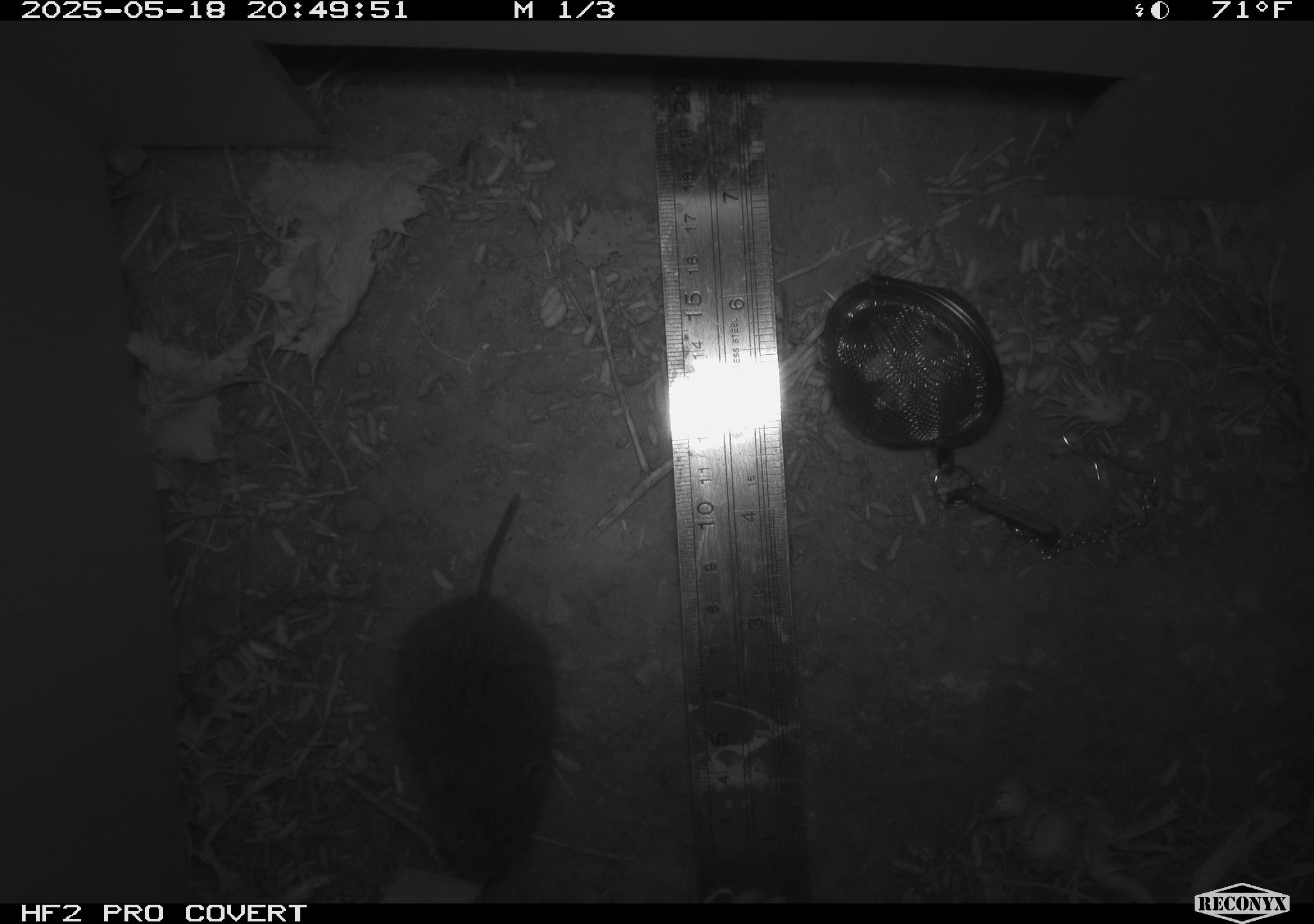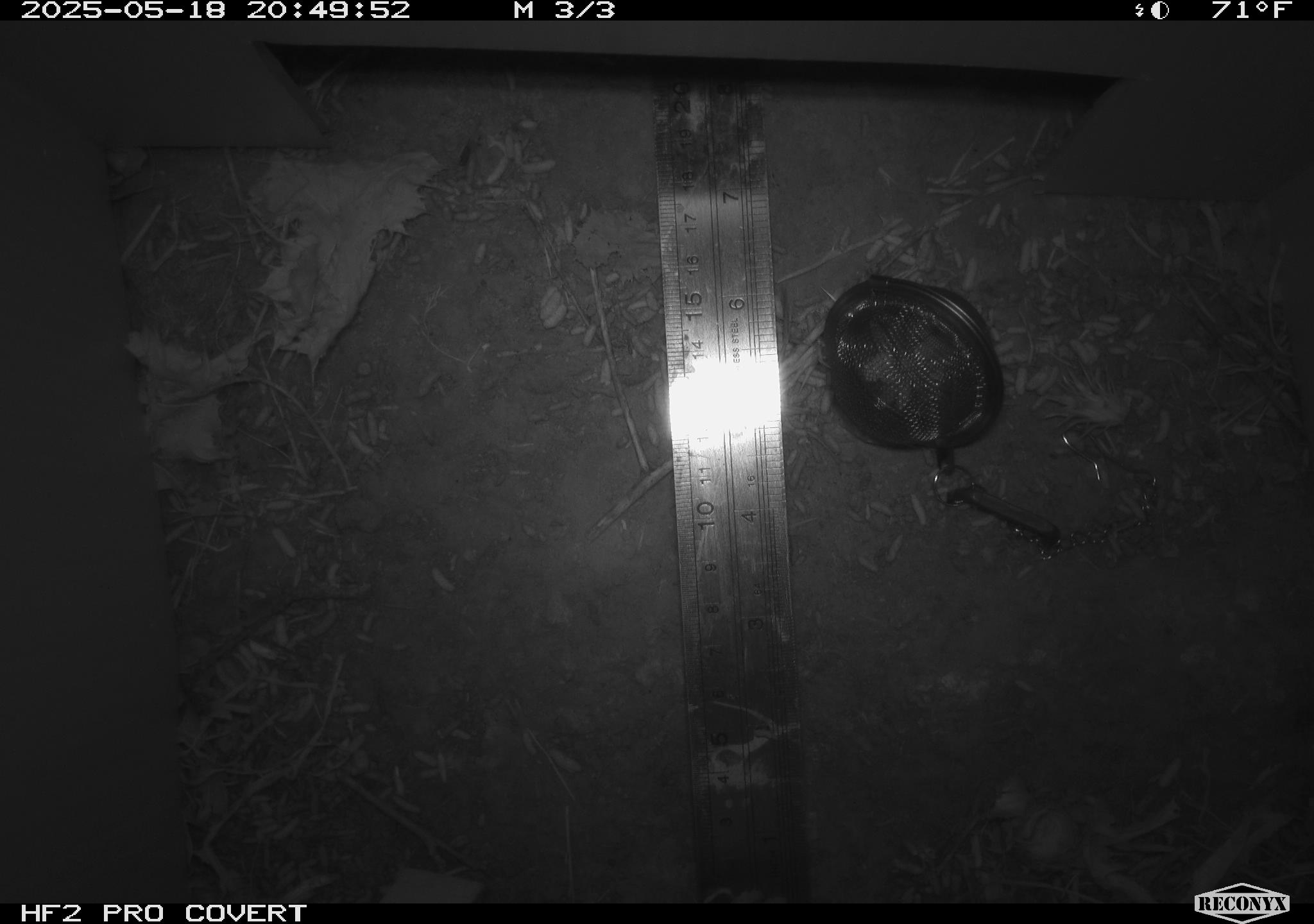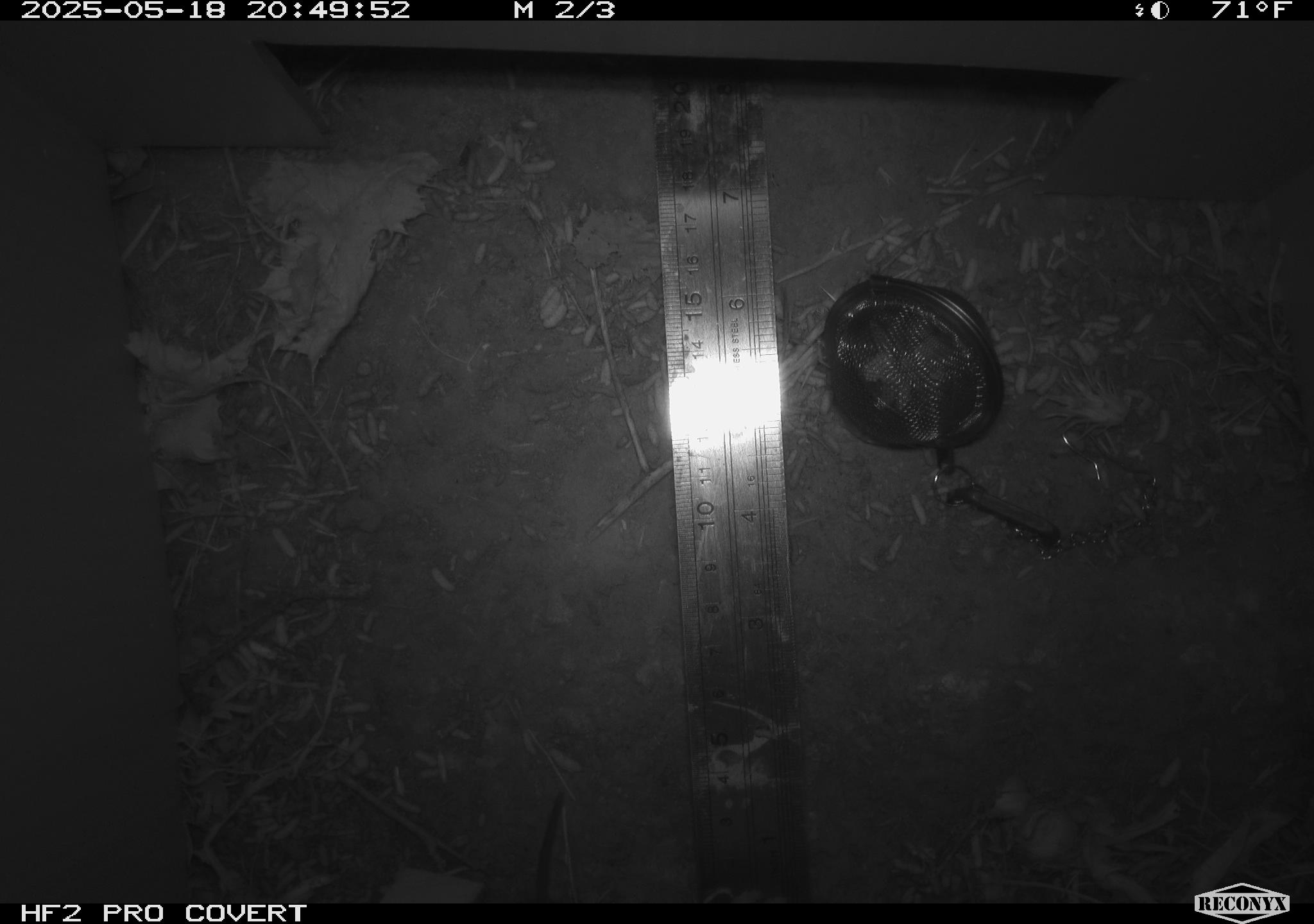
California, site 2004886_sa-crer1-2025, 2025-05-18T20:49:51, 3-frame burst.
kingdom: Animalia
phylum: Chordata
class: Mammalia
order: Rodentia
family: Cricetidae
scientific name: Arvicolinae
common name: voles, lemmings, and muskrats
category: arvicolinae subfamily